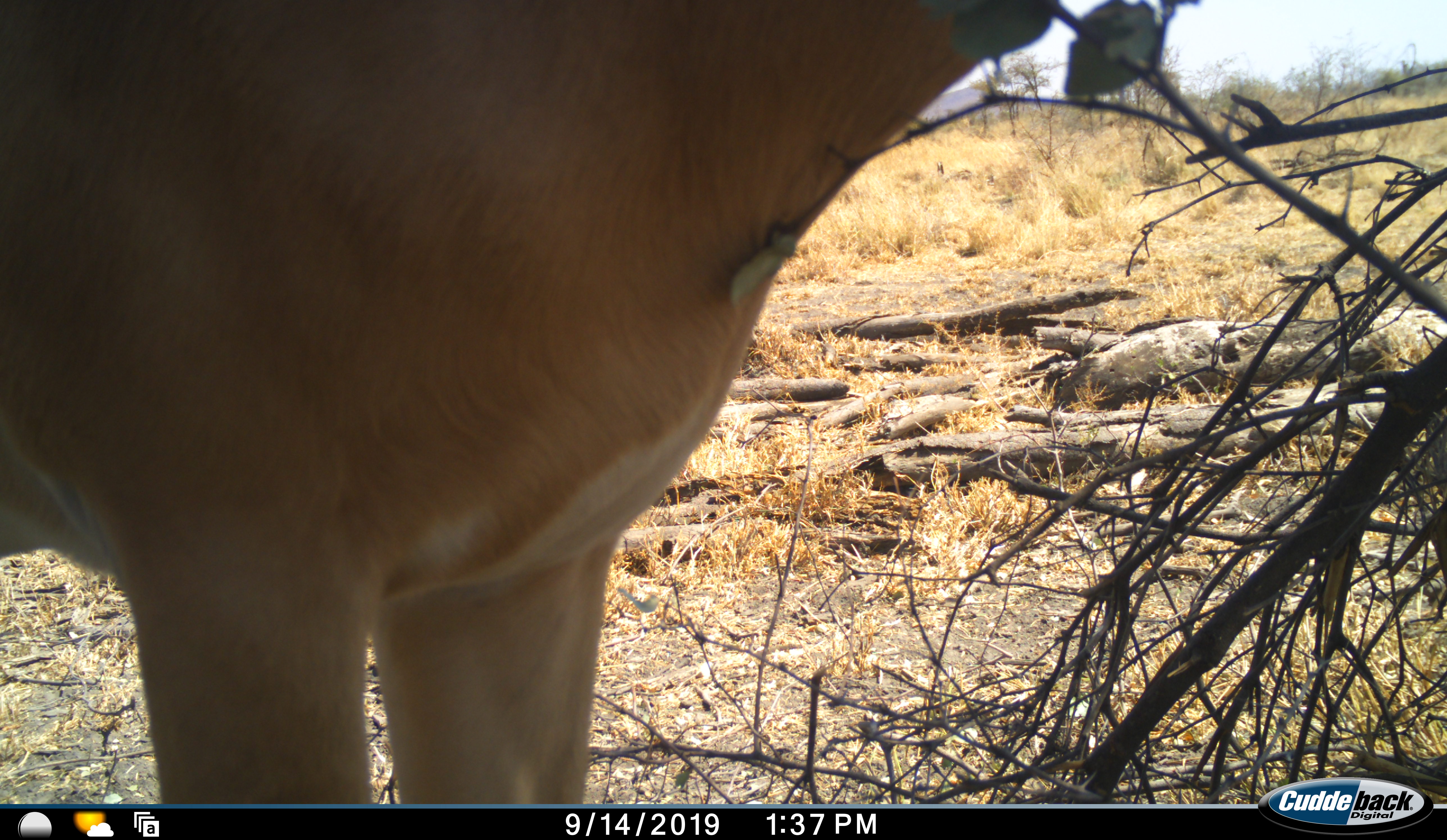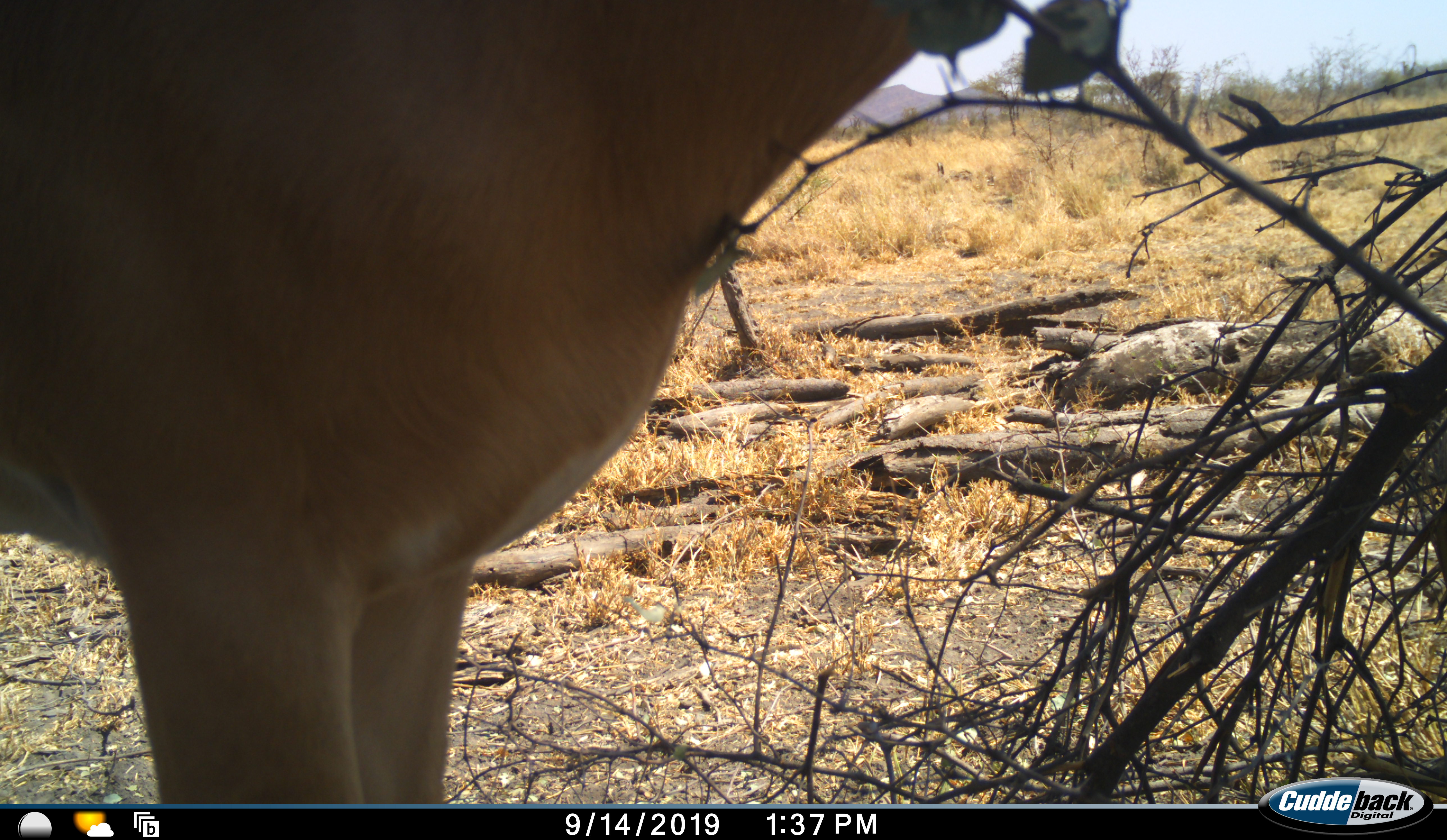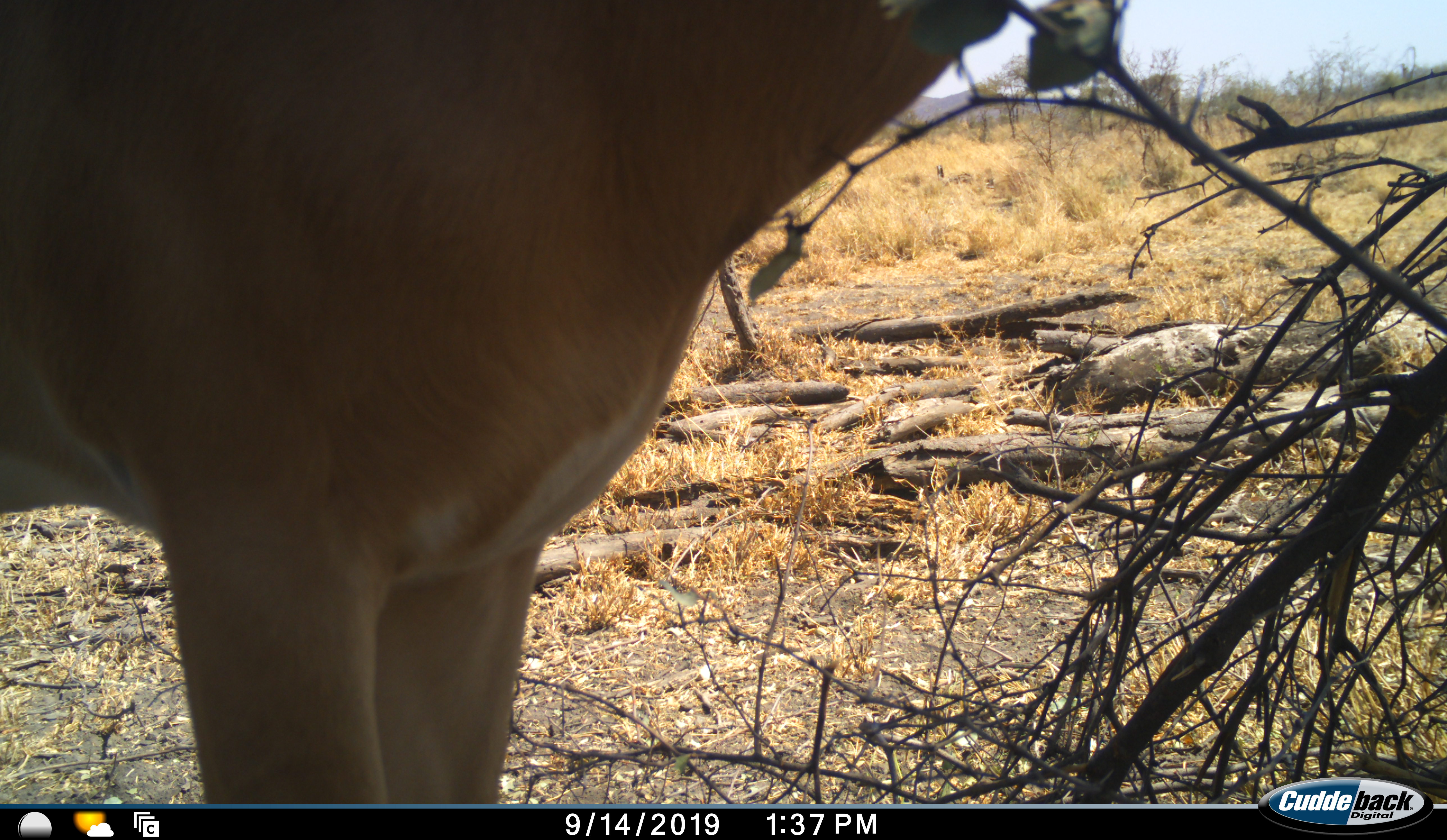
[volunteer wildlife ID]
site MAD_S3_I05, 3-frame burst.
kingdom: Animalia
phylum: Chordata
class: Mammalia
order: Artiodactyla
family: Bovidae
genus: Aepyceros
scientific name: Aepyceros melampus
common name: impala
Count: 1.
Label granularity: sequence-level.